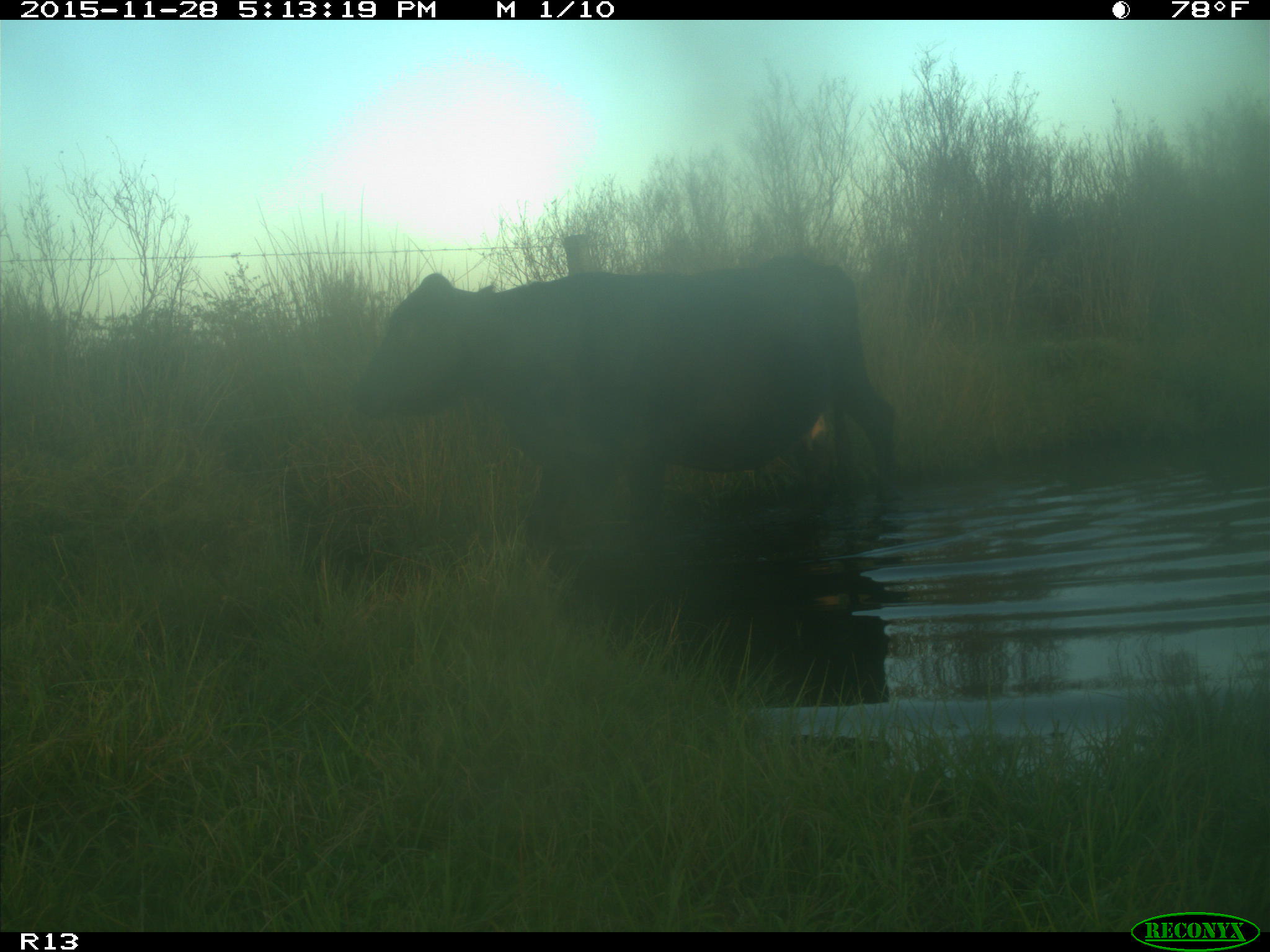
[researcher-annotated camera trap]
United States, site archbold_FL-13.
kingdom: Animalia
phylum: Chordata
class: Mammalia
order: Artiodactyla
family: Bovidae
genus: Bos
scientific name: Bos taurus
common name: domestic cow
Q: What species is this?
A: Bos taurus (domestic cow).